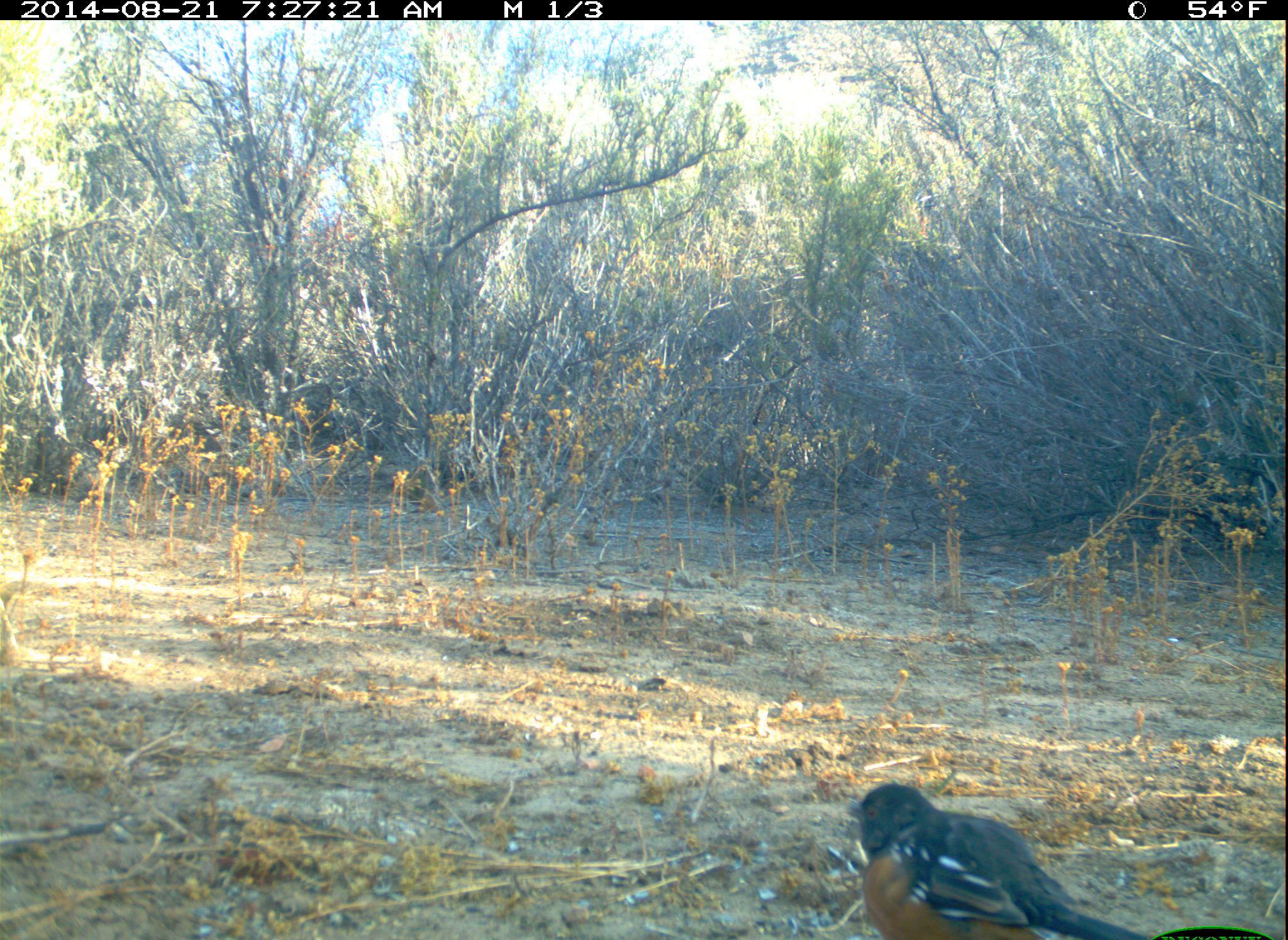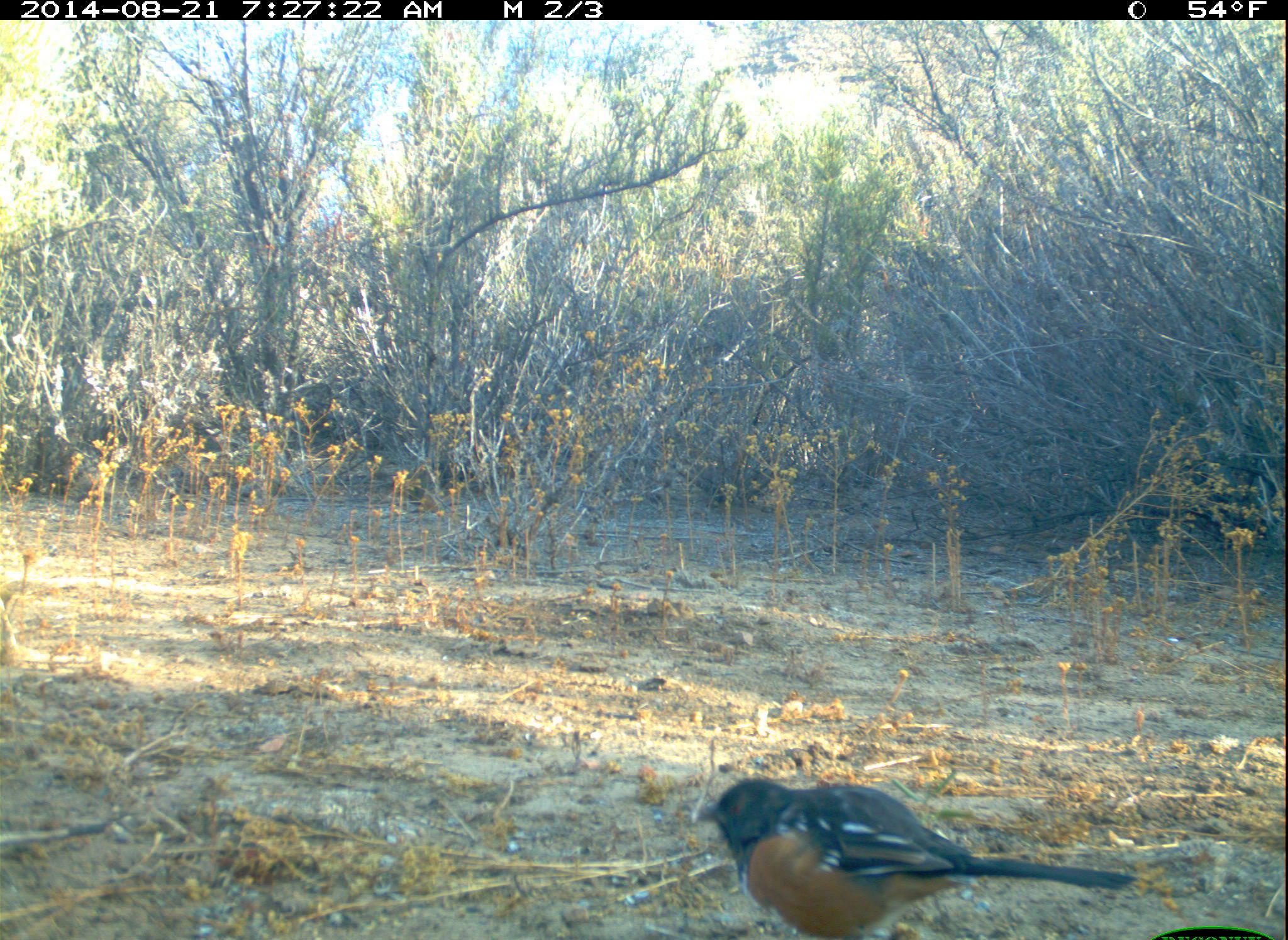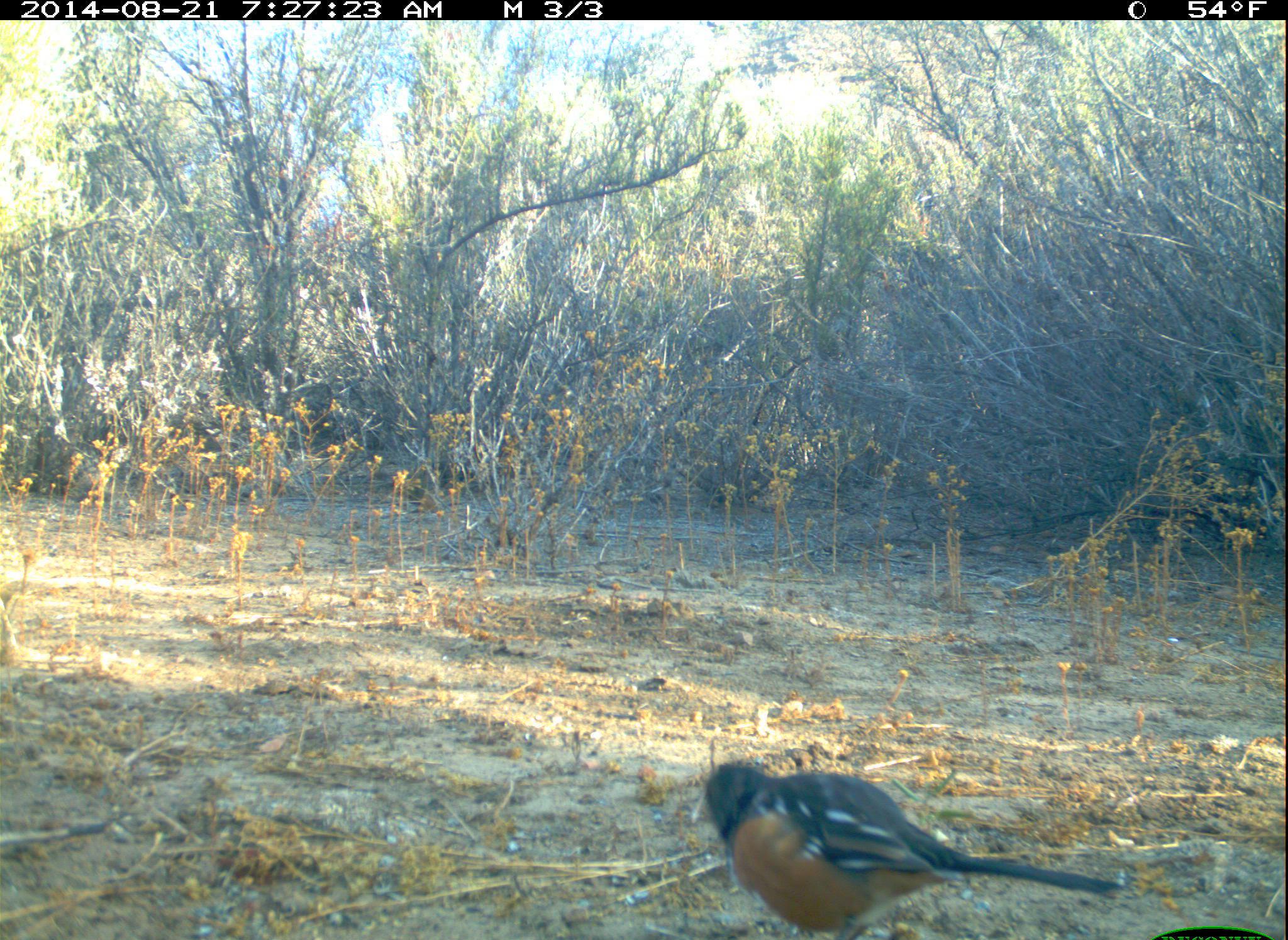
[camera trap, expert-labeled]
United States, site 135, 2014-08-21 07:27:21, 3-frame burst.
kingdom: Animalia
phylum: Chordata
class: Aves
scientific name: Aves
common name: bird